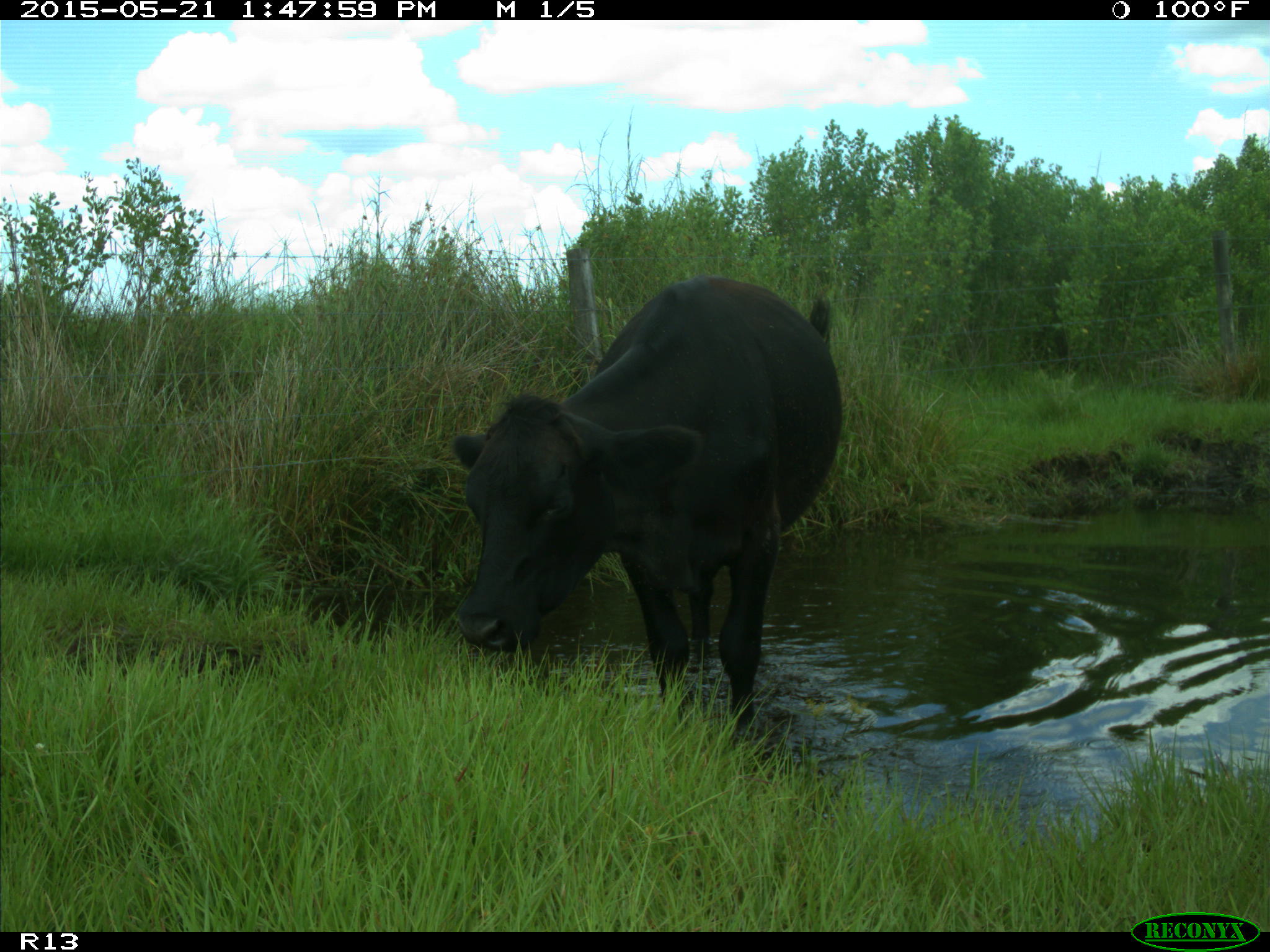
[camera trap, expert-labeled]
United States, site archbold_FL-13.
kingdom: Animalia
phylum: Chordata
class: Mammalia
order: Artiodactyla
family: Bovidae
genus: Bos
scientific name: Bos taurus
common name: domestic cow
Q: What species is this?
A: Bos taurus (domestic cow).